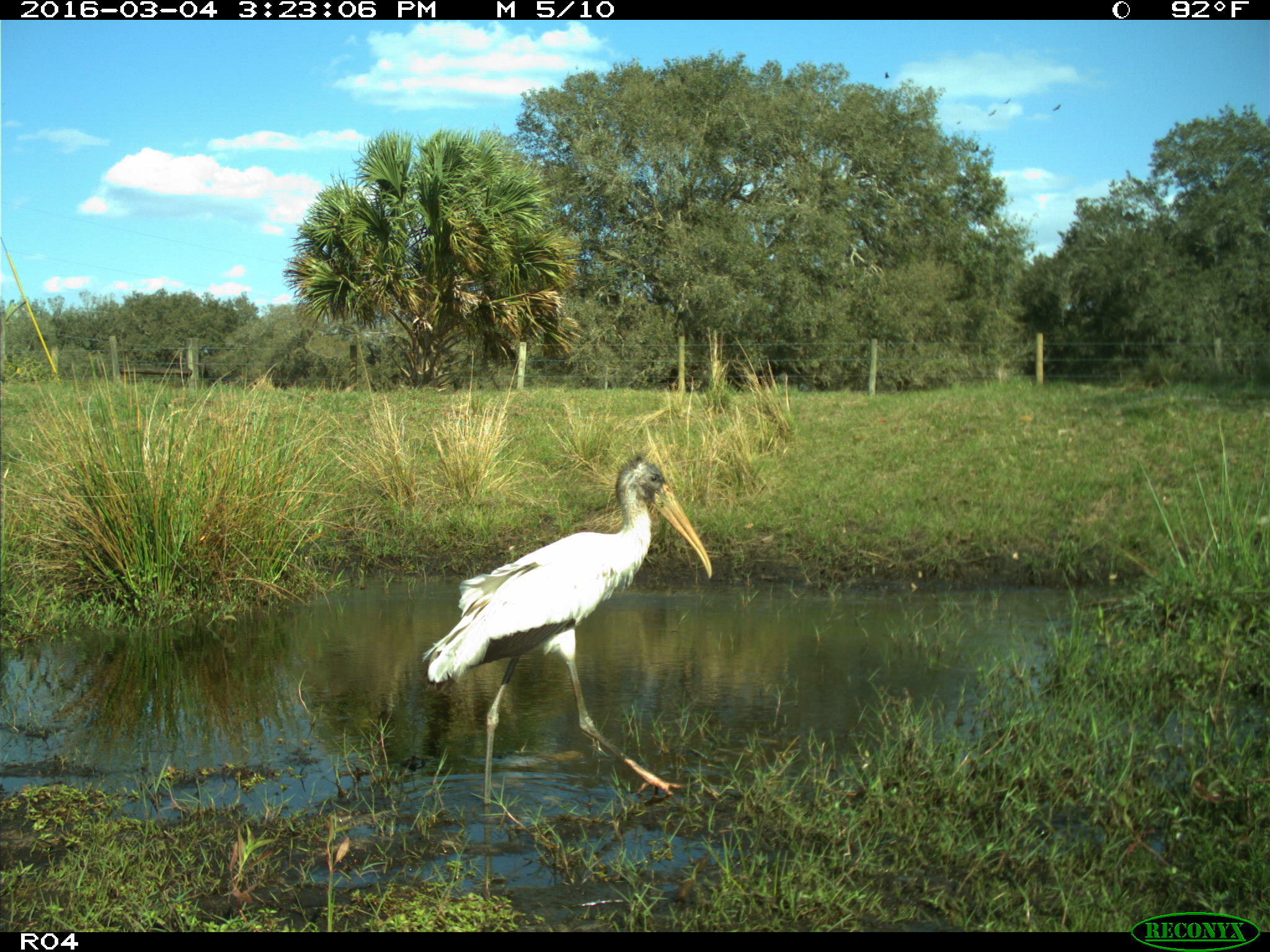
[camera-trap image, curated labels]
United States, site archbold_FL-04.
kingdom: Animalia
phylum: Chordata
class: Aves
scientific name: Aves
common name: birds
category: unidentified bird